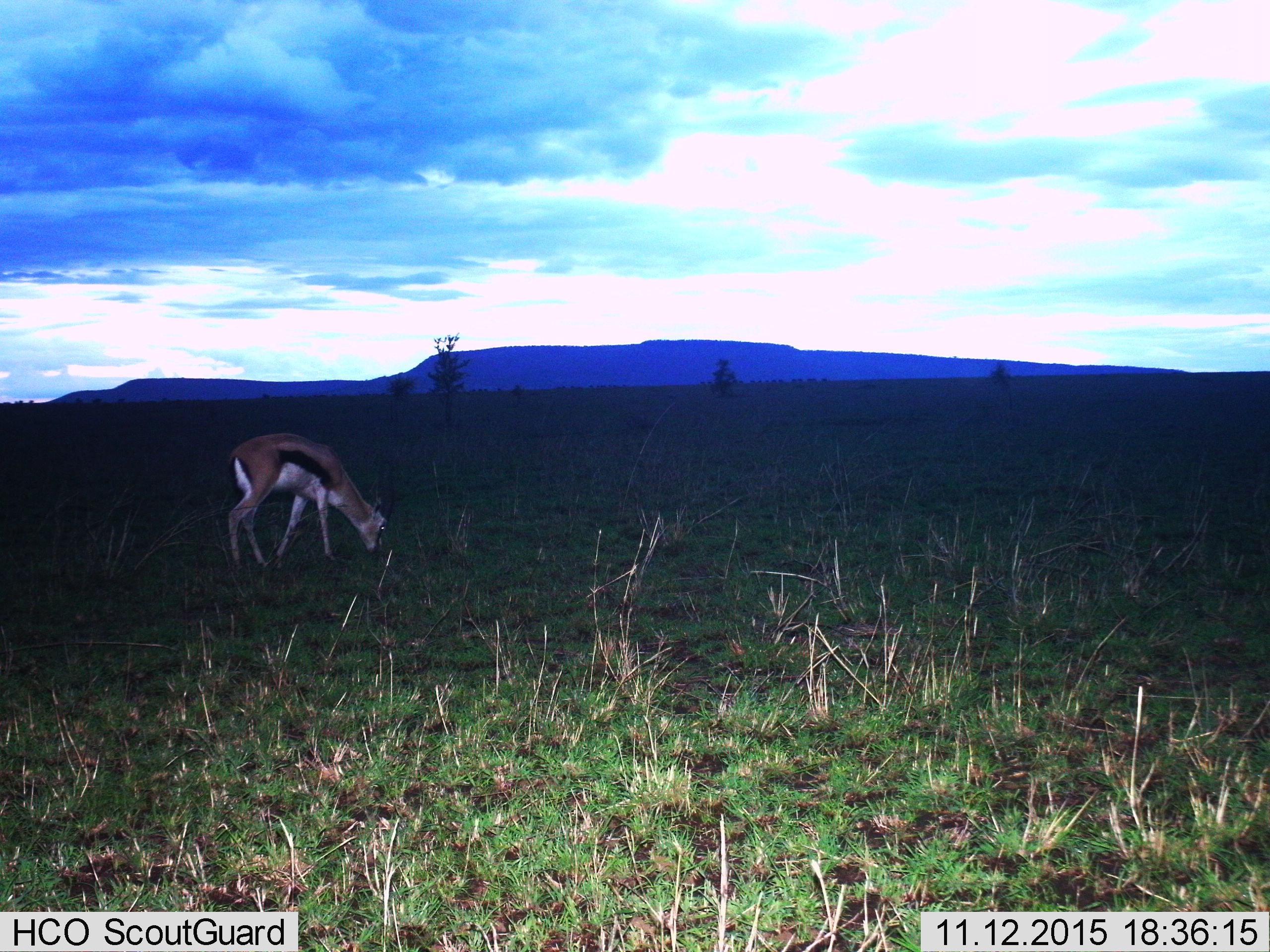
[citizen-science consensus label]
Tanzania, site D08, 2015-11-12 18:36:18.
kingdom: Animalia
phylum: Chordata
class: Mammalia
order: Artiodactyla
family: Bovidae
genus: Eudorcas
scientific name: Eudorcas thomsonii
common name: thomson's gazelle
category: gazellethomsons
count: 1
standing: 25%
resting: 0%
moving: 0%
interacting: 0%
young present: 0%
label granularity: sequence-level